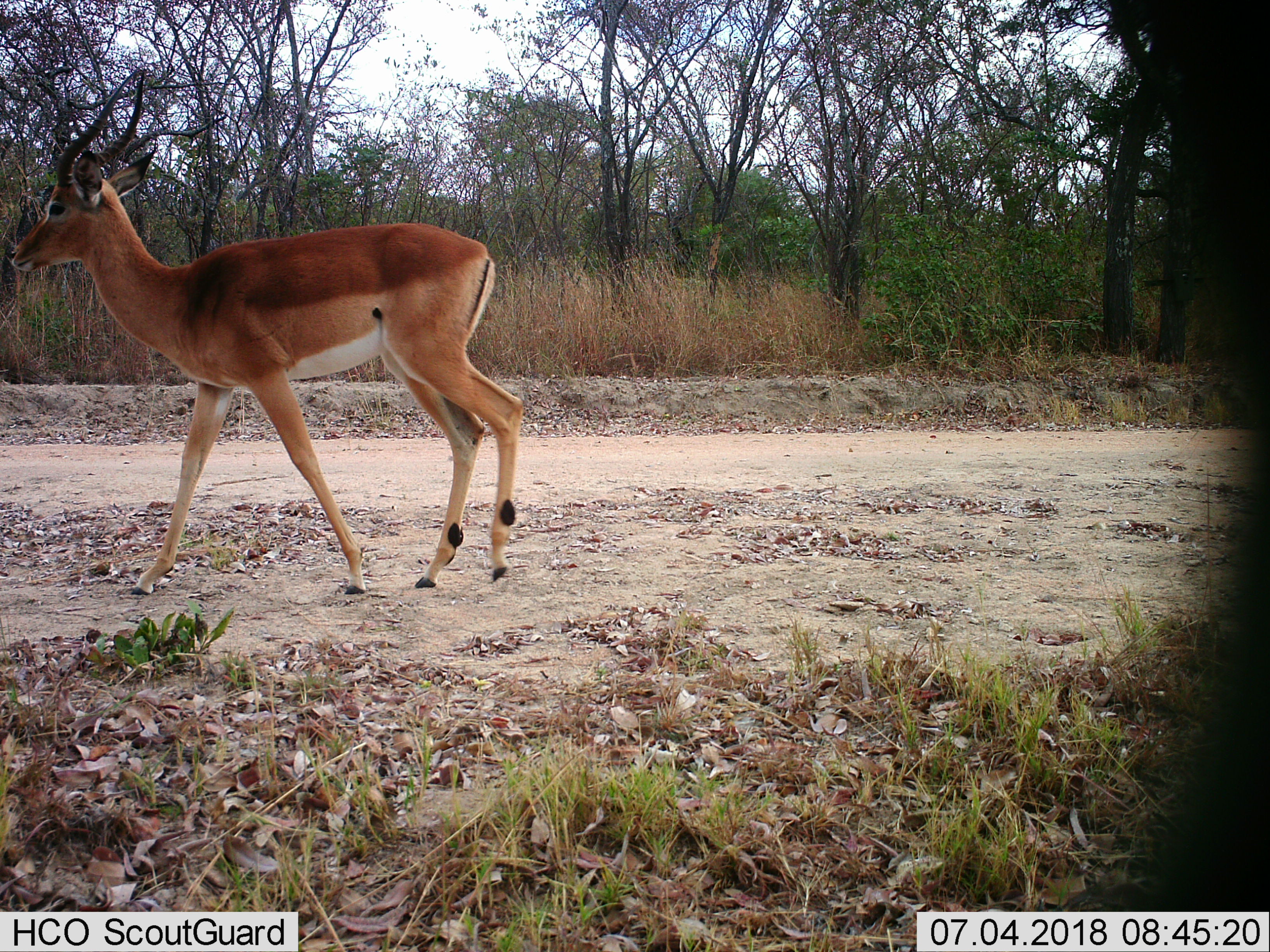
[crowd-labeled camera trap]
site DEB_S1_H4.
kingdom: Animalia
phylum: Chordata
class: Mammalia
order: Artiodactyla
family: Bovidae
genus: Aepyceros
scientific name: Aepyceros melampus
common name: impala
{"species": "impala (Aepyceros melampus)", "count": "1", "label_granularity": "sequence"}